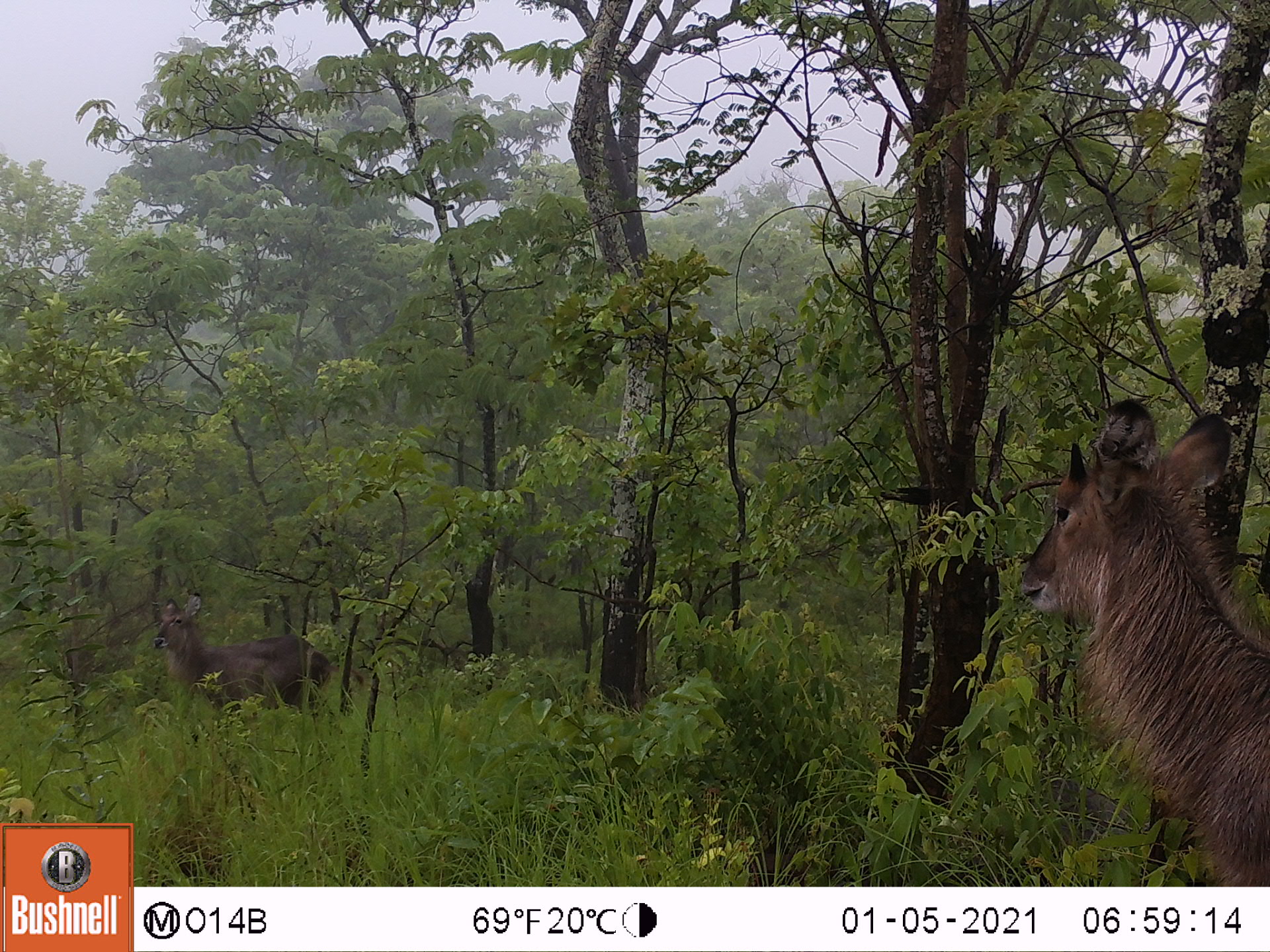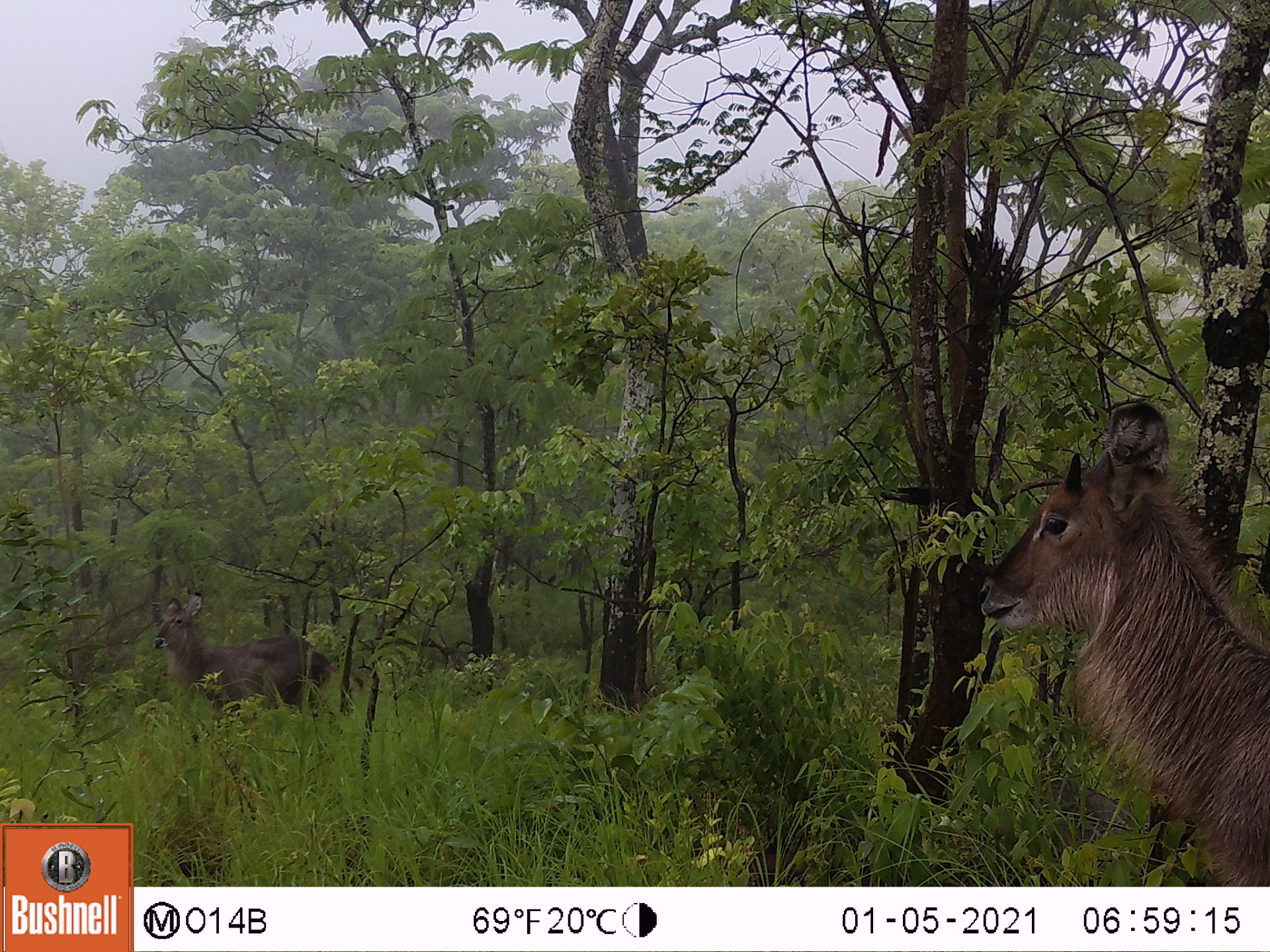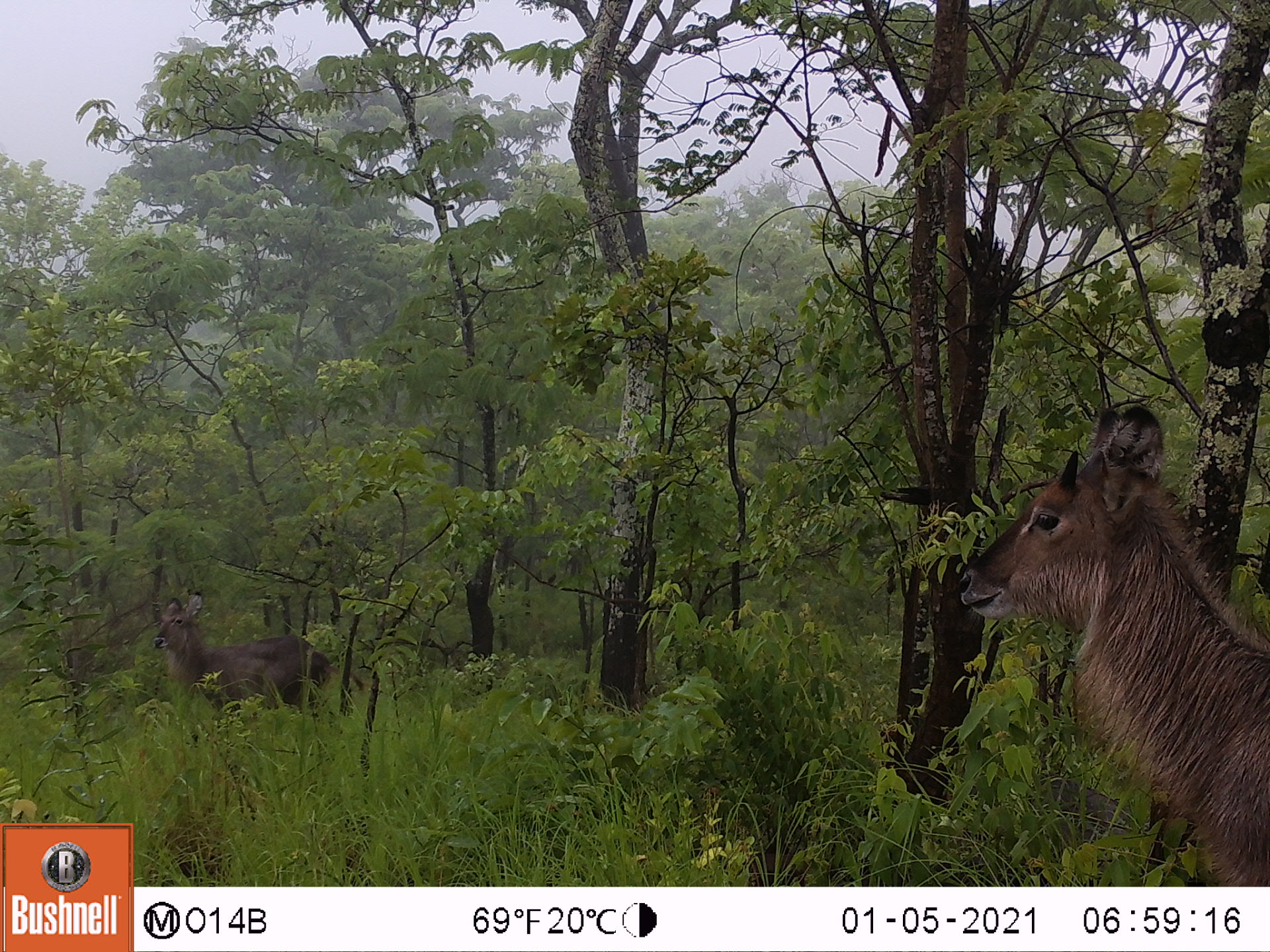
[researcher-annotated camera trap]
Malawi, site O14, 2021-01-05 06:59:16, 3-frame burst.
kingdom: Animalia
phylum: Chordata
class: Mammalia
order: Artiodactyla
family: Bovidae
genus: Kobus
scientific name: Kobus ellipsiprymnus ellipsiprymnus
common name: common waterbuck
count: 2